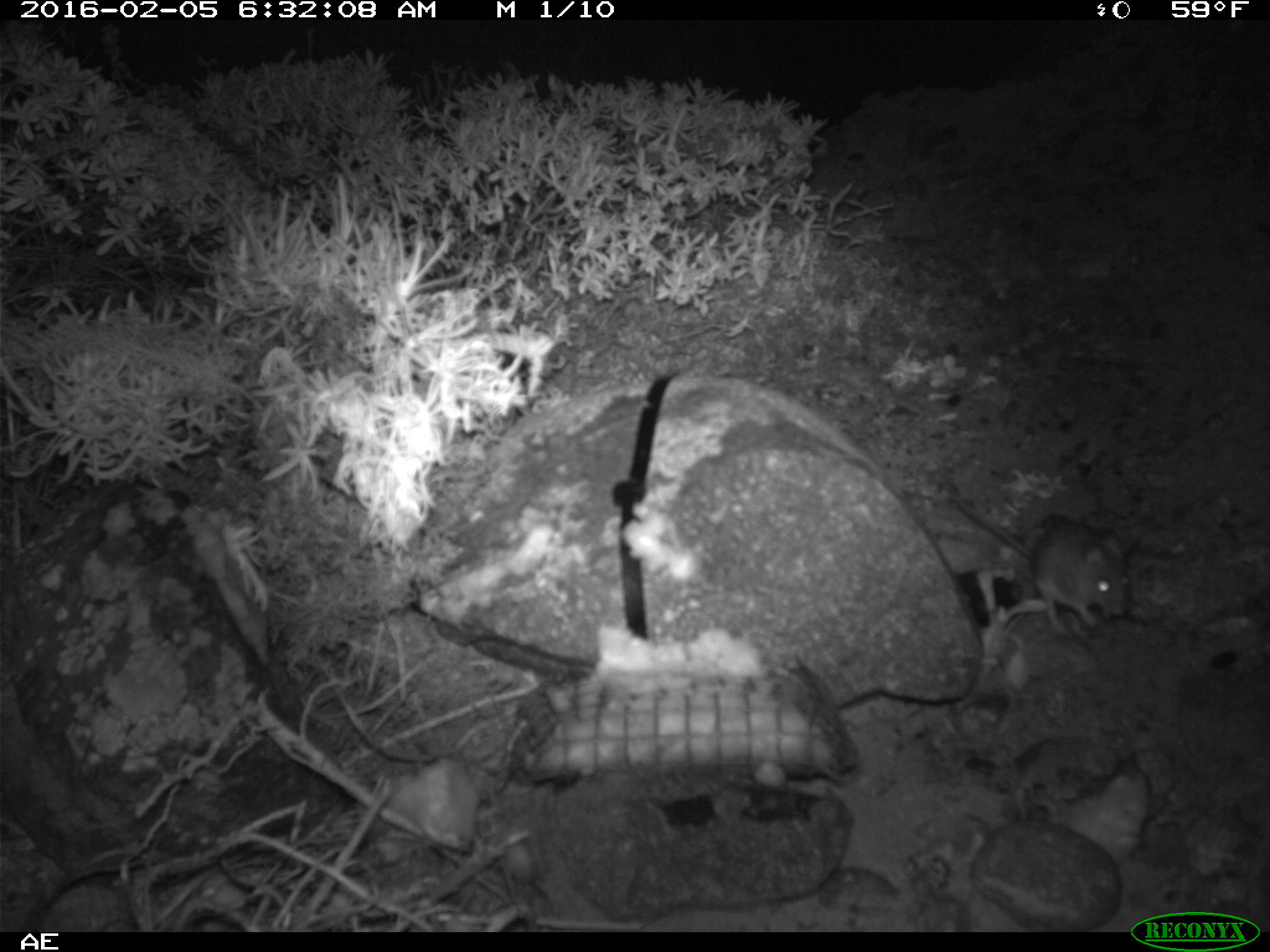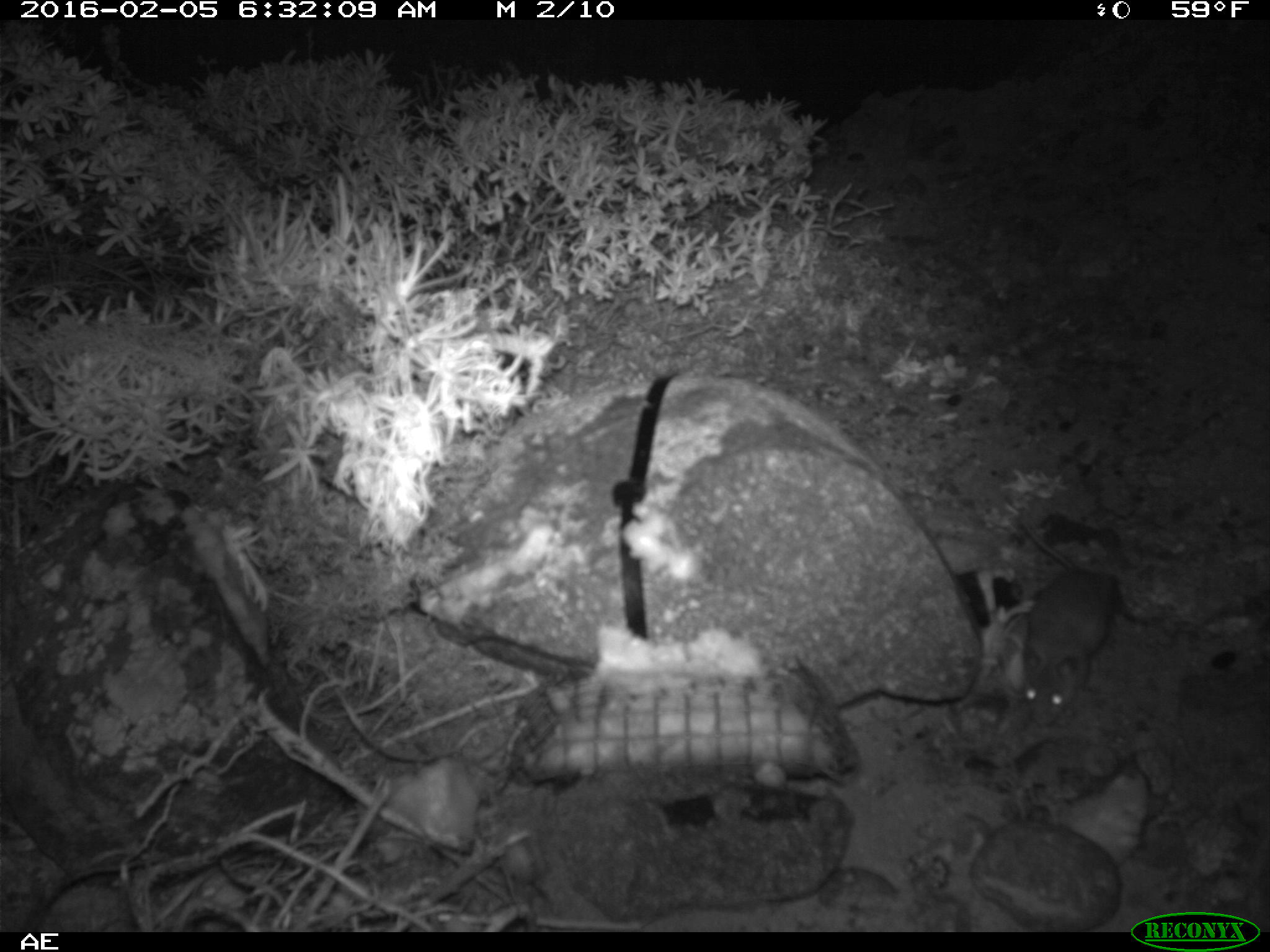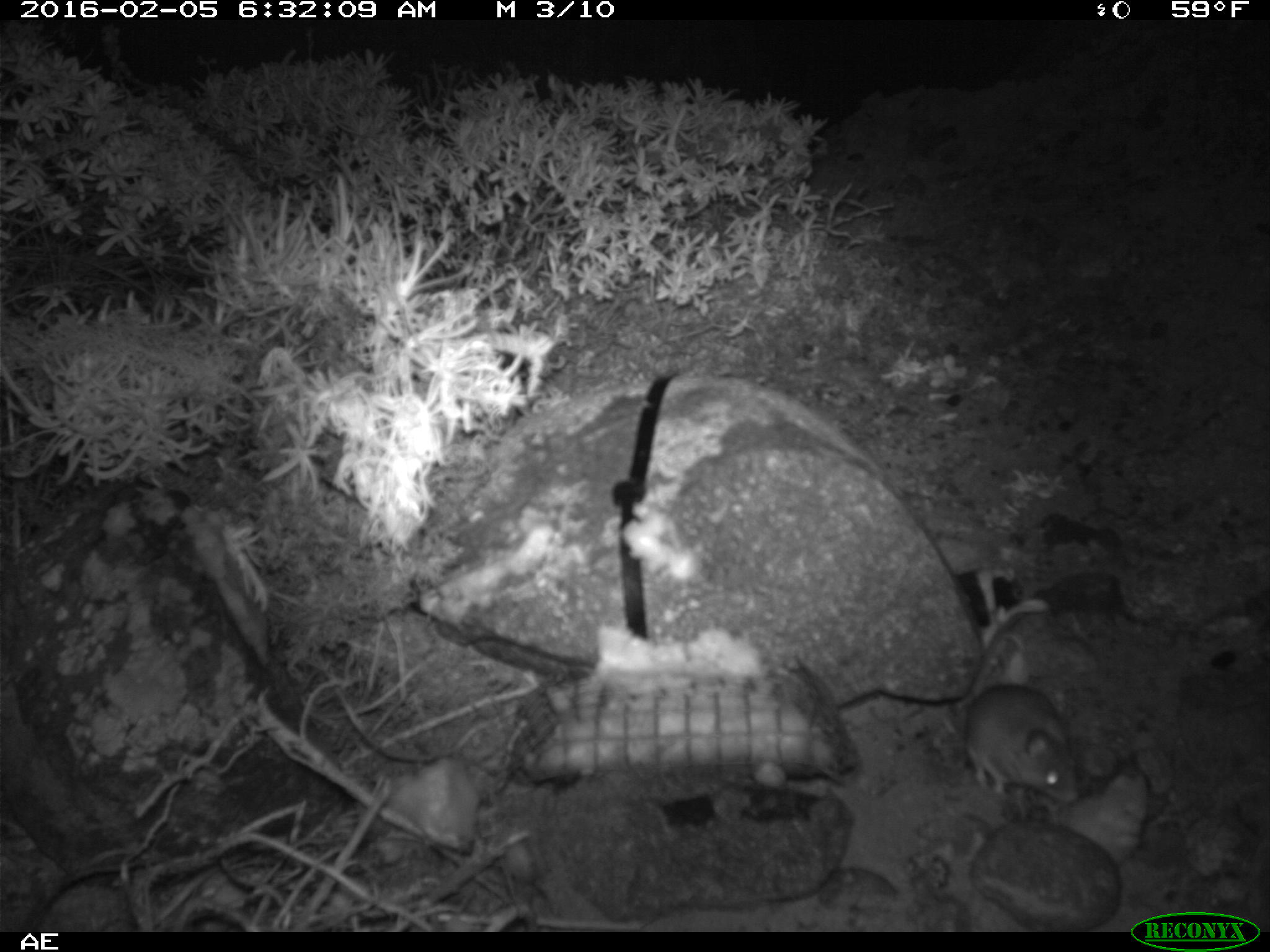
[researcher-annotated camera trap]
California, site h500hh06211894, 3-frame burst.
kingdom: Animalia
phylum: Chordata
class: Mammalia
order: Rodentia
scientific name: Rodentia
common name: rodent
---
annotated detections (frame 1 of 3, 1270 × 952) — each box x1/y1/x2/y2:
rodent: 943/484/1132/627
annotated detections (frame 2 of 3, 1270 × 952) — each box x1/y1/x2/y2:
rodent: 1004/496/1124/725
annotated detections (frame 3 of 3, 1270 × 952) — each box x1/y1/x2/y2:
rodent: 962/684/1081/804